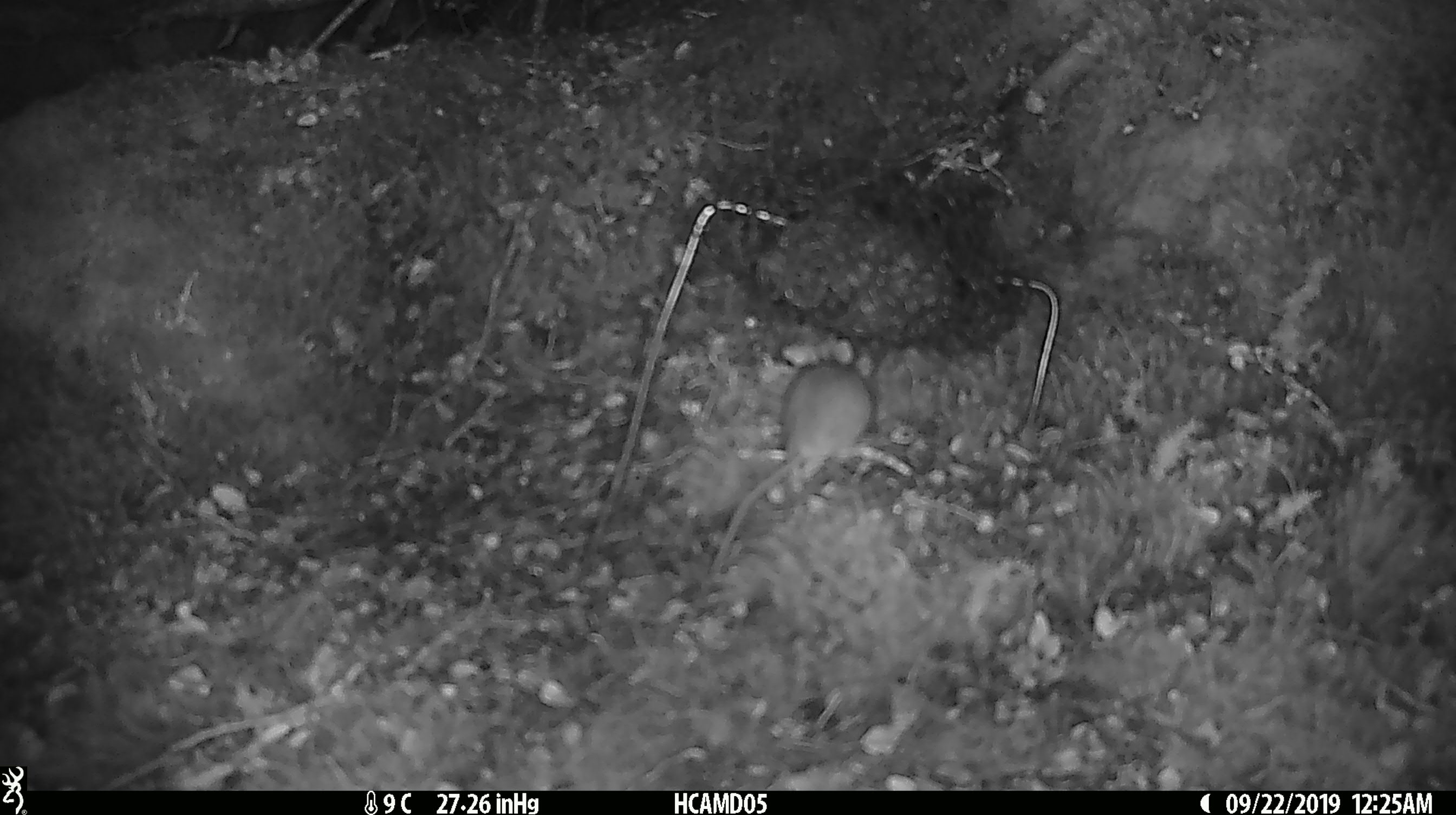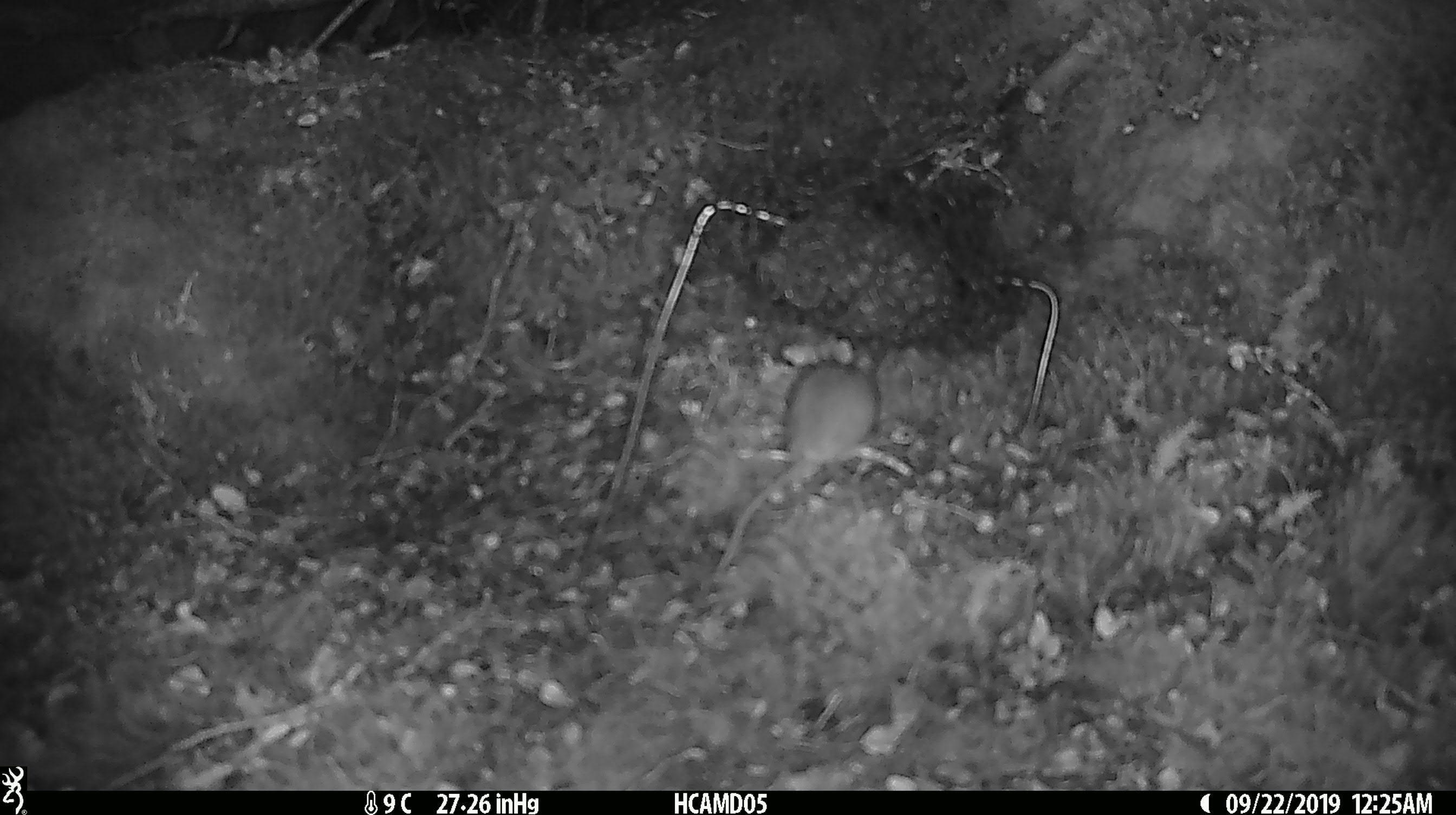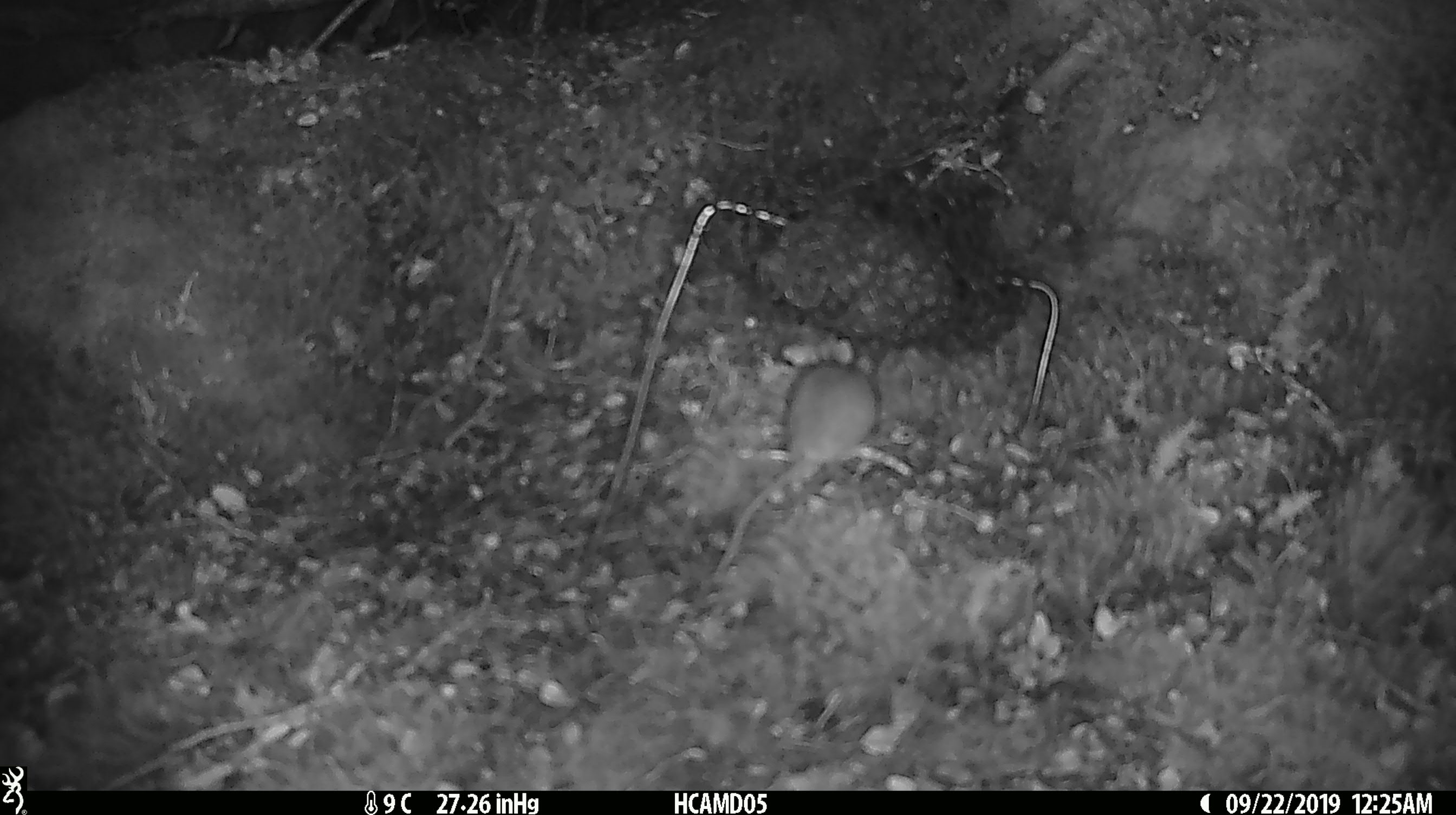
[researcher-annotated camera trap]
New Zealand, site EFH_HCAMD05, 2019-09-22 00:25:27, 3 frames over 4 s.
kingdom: Animalia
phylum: Chordata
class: Mammalia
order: Rodentia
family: Muridae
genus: Mus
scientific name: Mus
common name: mouse